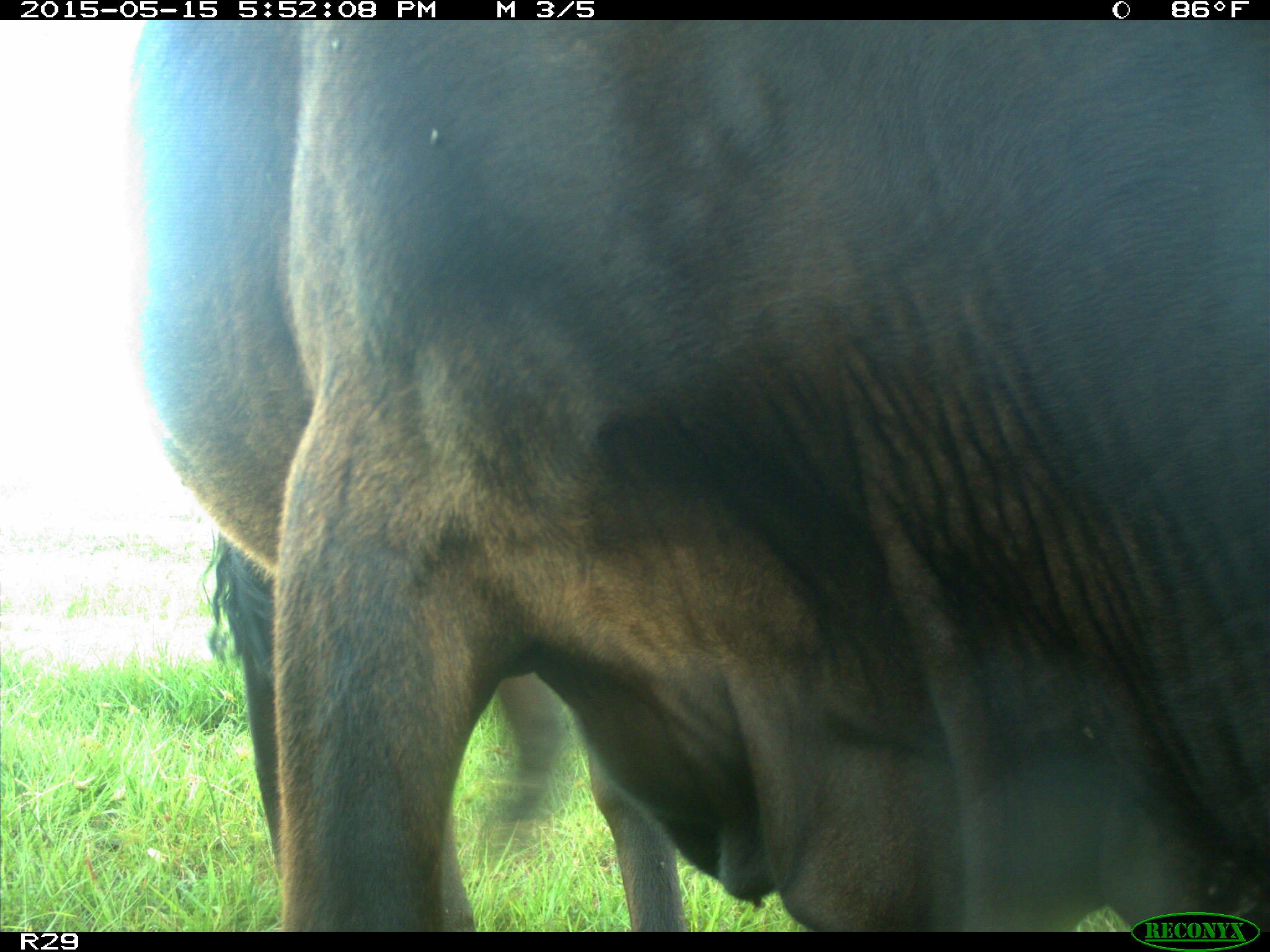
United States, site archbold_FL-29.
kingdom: Animalia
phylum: Chordata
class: Mammalia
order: Artiodactyla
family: Bovidae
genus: Bos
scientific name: Bos taurus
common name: domestic cow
Bos taurus (domestic cow).